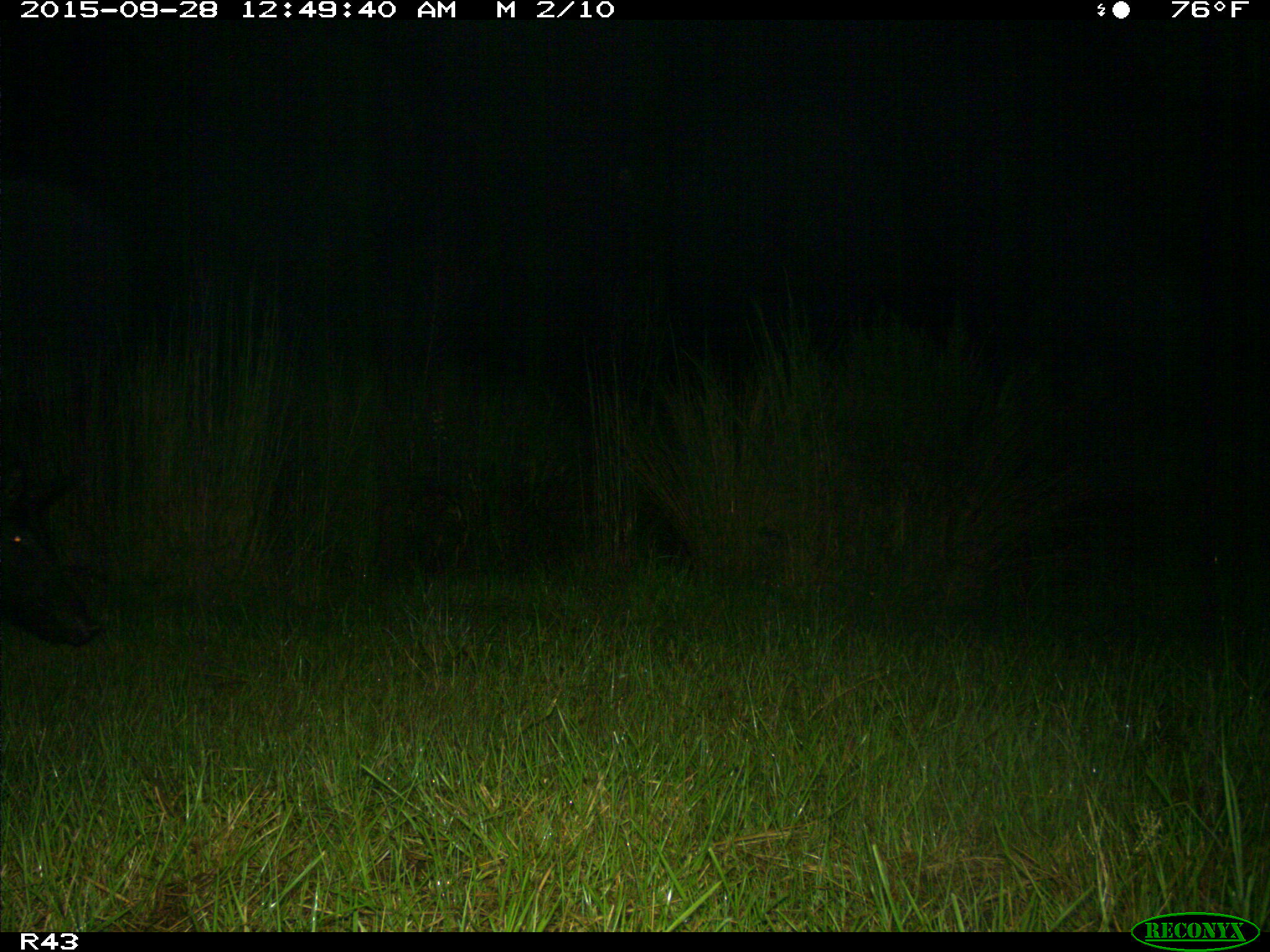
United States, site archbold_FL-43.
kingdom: Animalia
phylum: Chordata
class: Mammalia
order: Artiodactyla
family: Suidae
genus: Sus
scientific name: Sus scrofa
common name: wild boar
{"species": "Sus scrofa (wild boar)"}